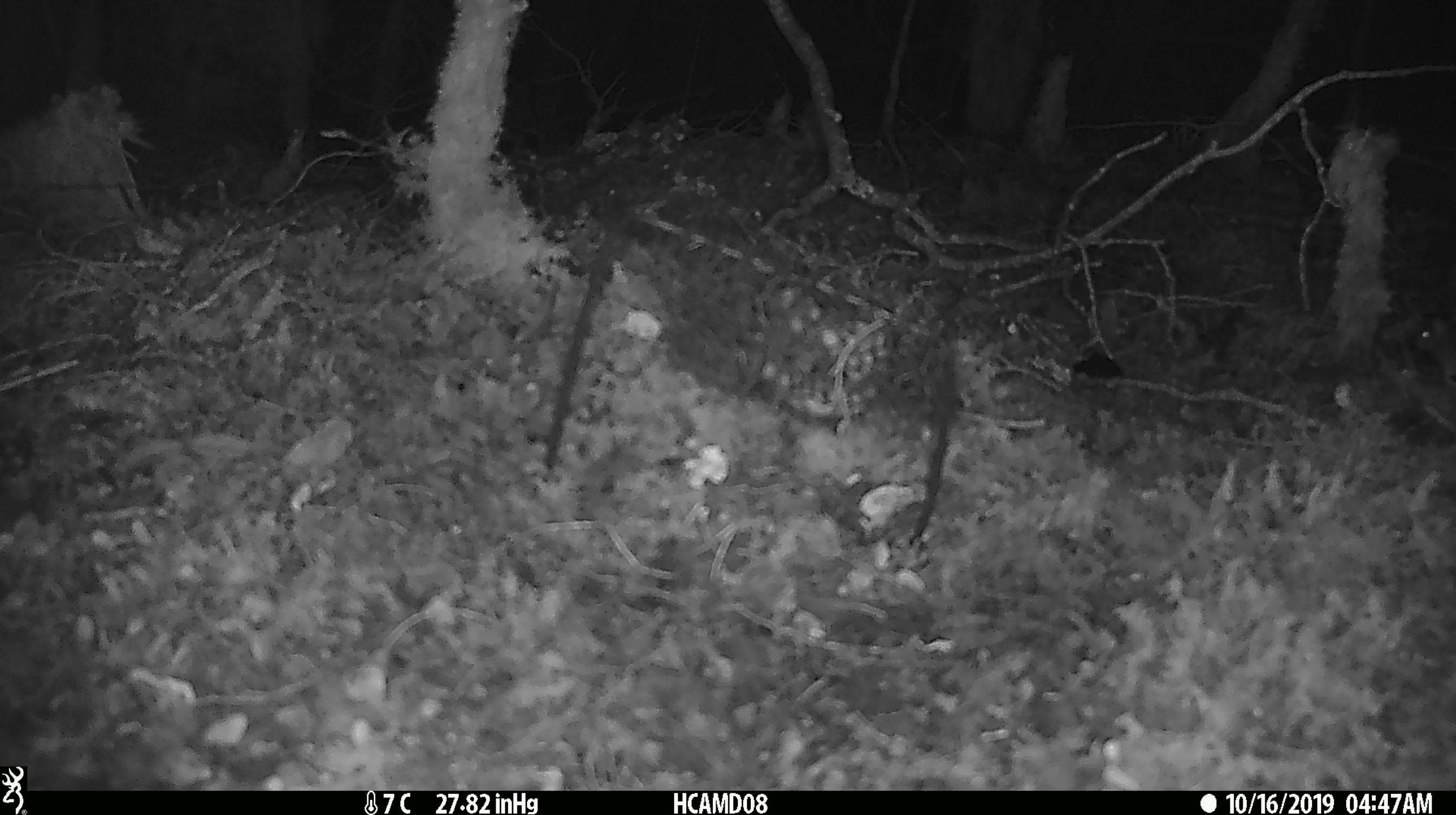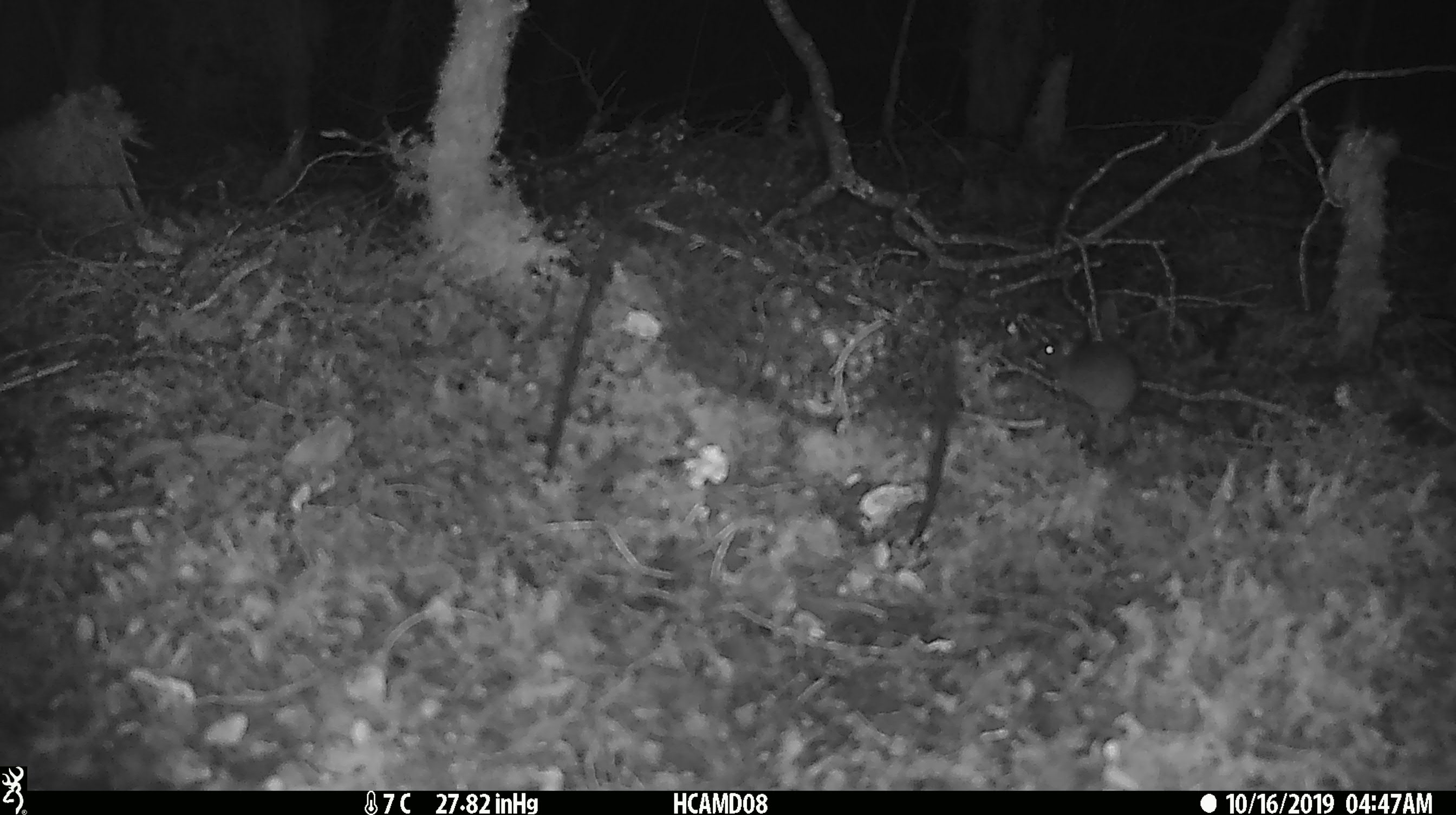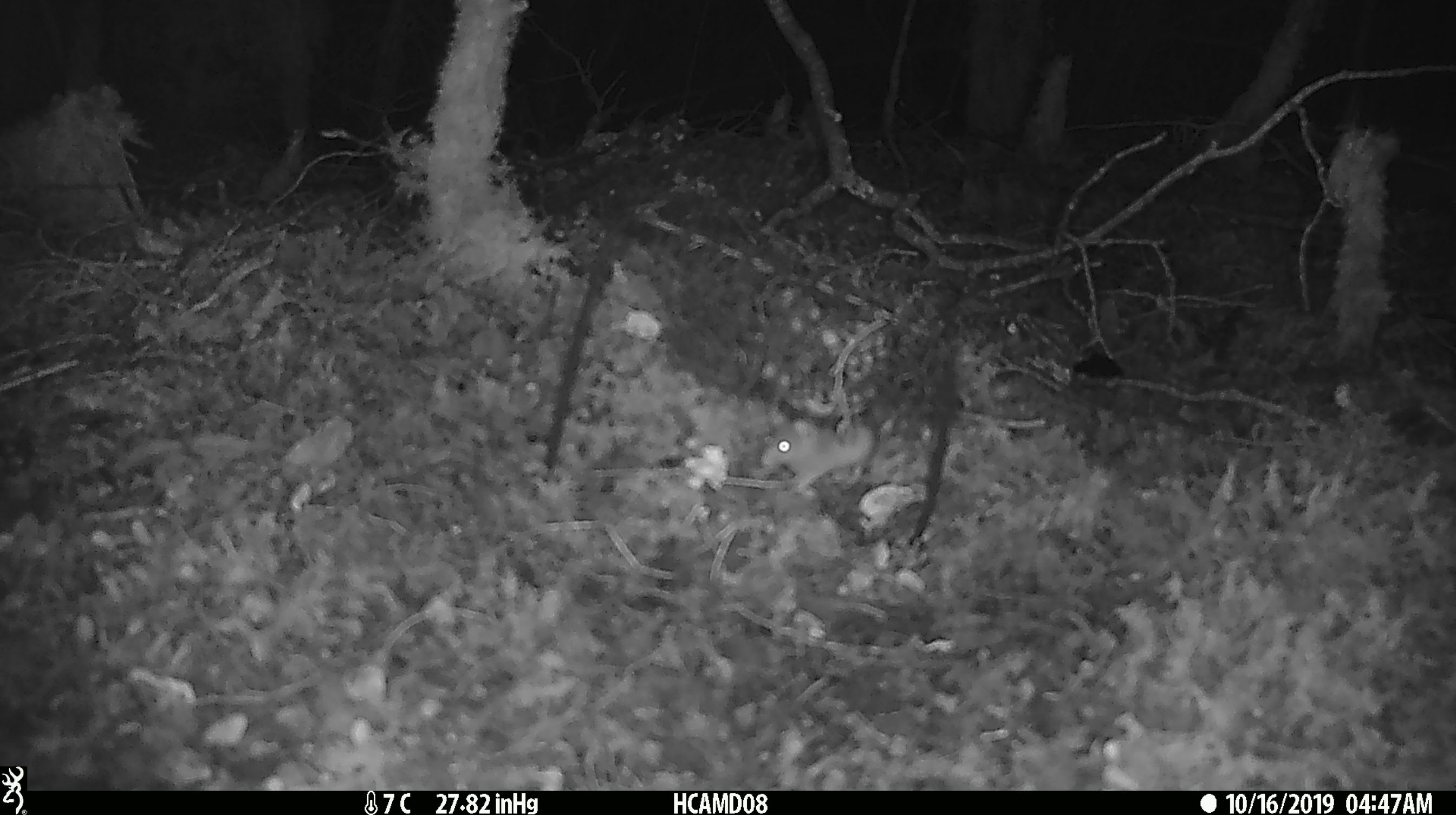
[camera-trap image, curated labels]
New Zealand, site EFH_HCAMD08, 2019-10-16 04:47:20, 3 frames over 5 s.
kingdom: Animalia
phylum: Chordata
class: Mammalia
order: Rodentia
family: Muridae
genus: Mus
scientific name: Mus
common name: mouse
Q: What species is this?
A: Mouse (Mus).